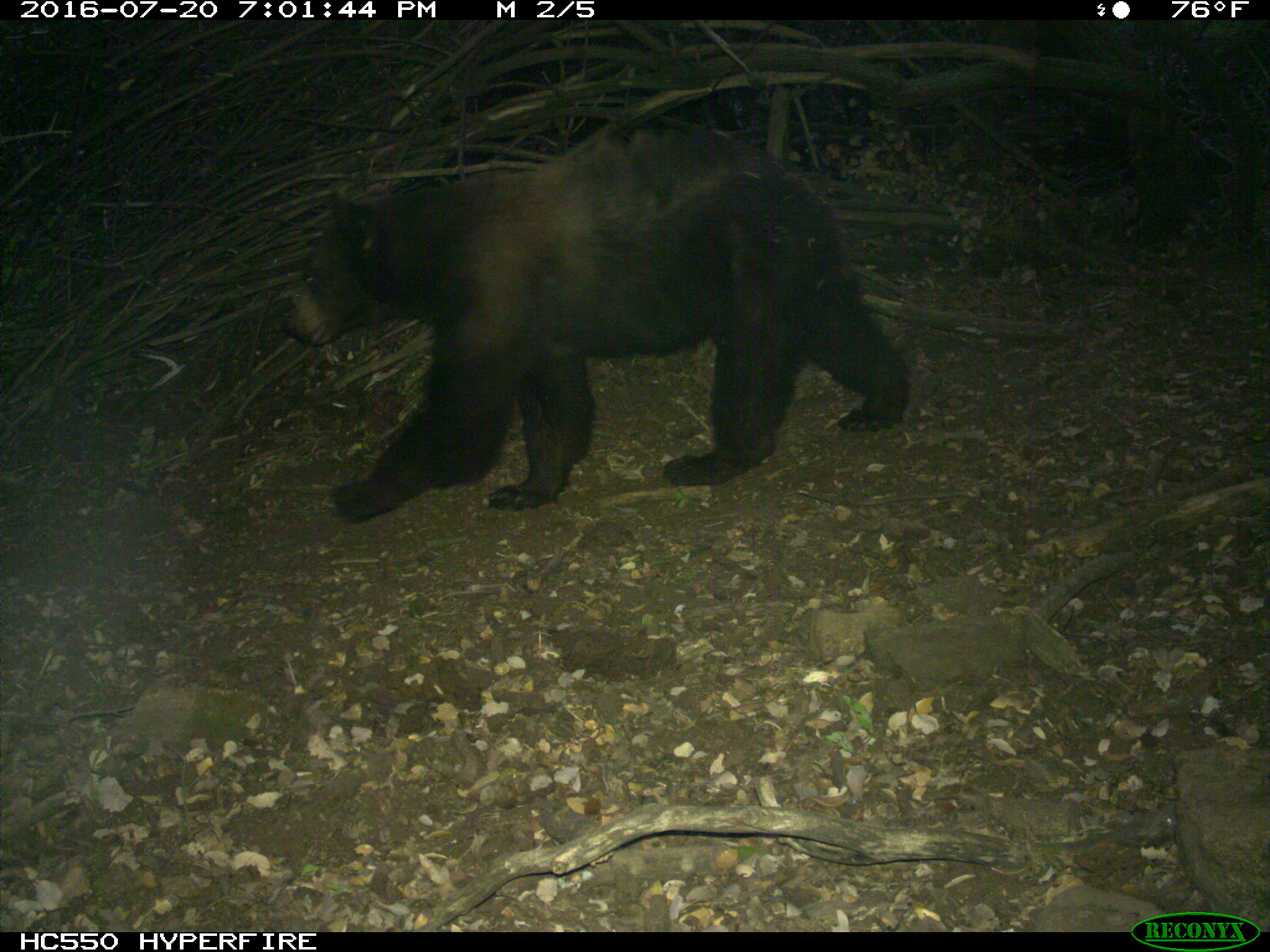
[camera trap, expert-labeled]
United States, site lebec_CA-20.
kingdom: Animalia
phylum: Chordata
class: Mammalia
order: Carnivora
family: Ursidae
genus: Ursus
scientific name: Ursus americanus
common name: american black bear